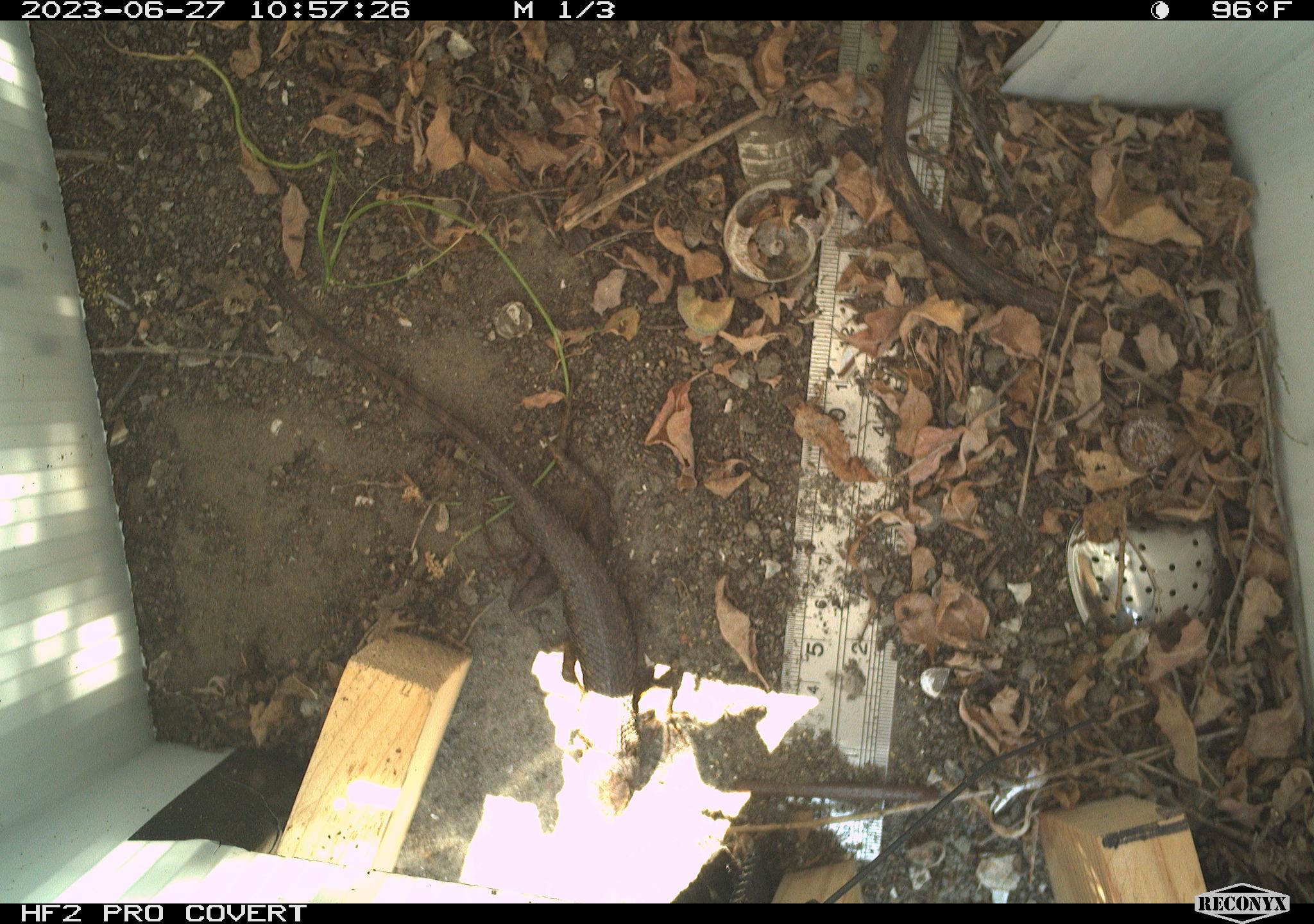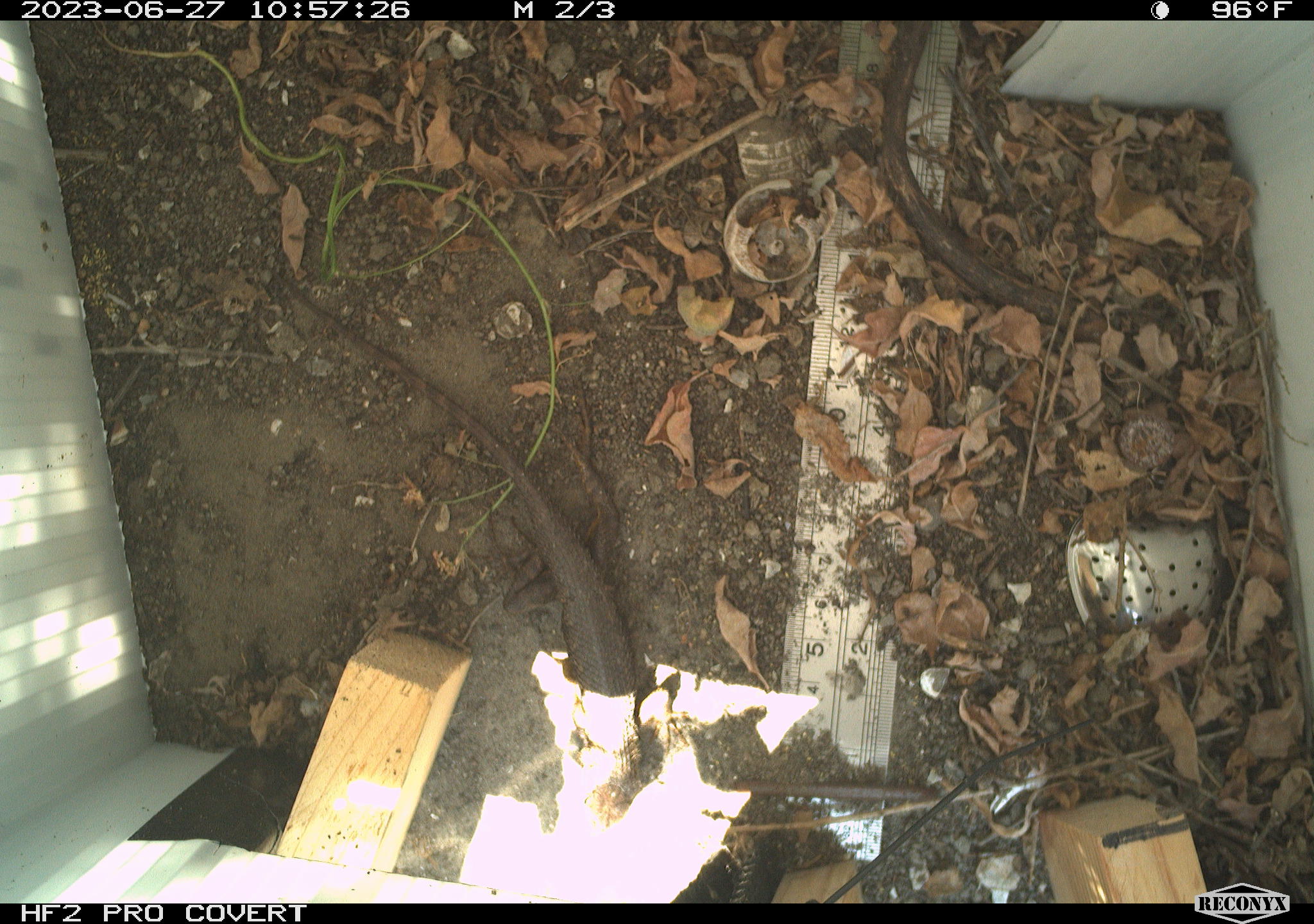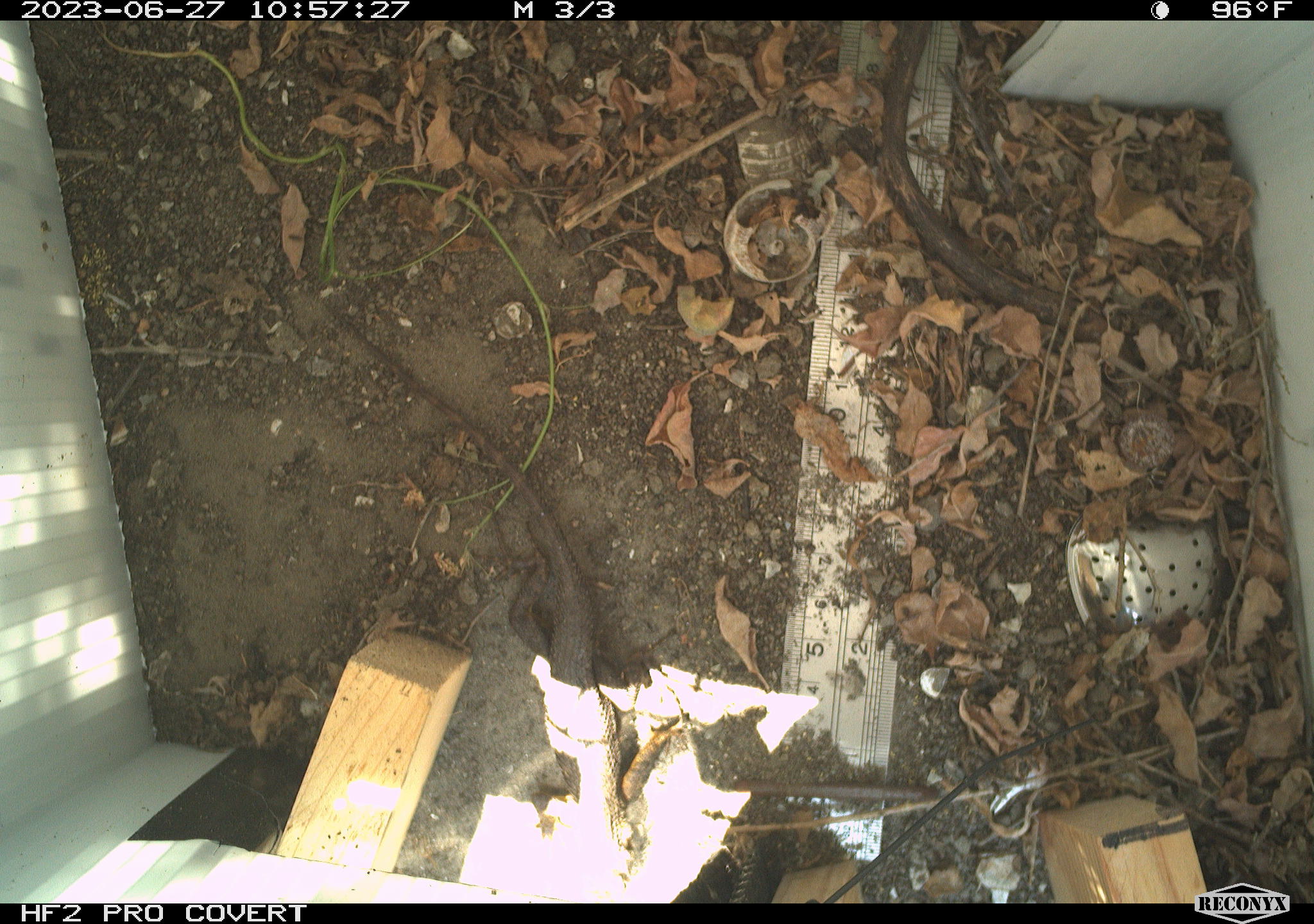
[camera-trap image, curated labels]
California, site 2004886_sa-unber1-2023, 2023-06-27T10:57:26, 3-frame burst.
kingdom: Animalia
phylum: Chordata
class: Reptilia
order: Squamata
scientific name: Squamata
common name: lizards and snakes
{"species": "lizards and snakes (Squamata)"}